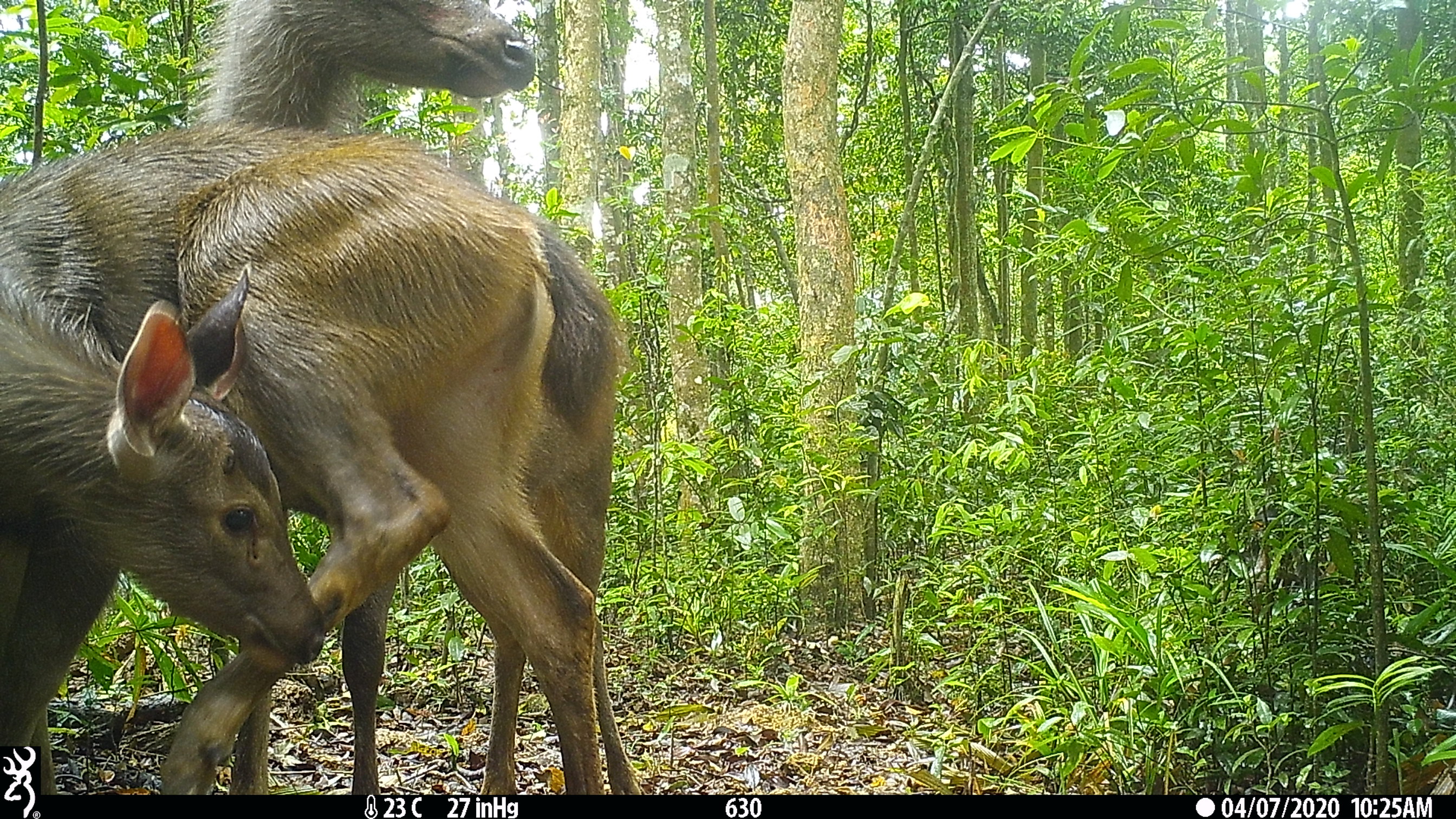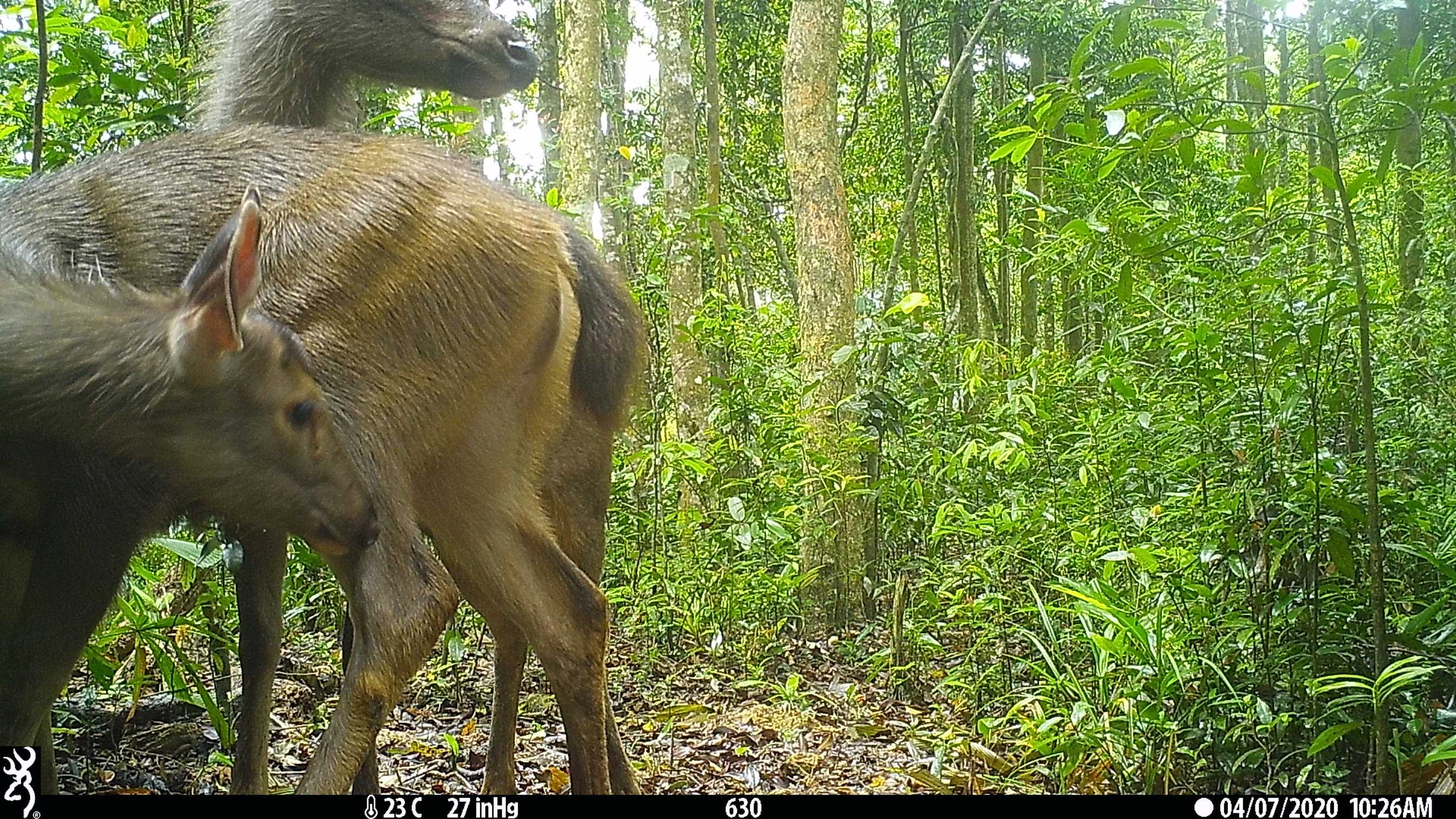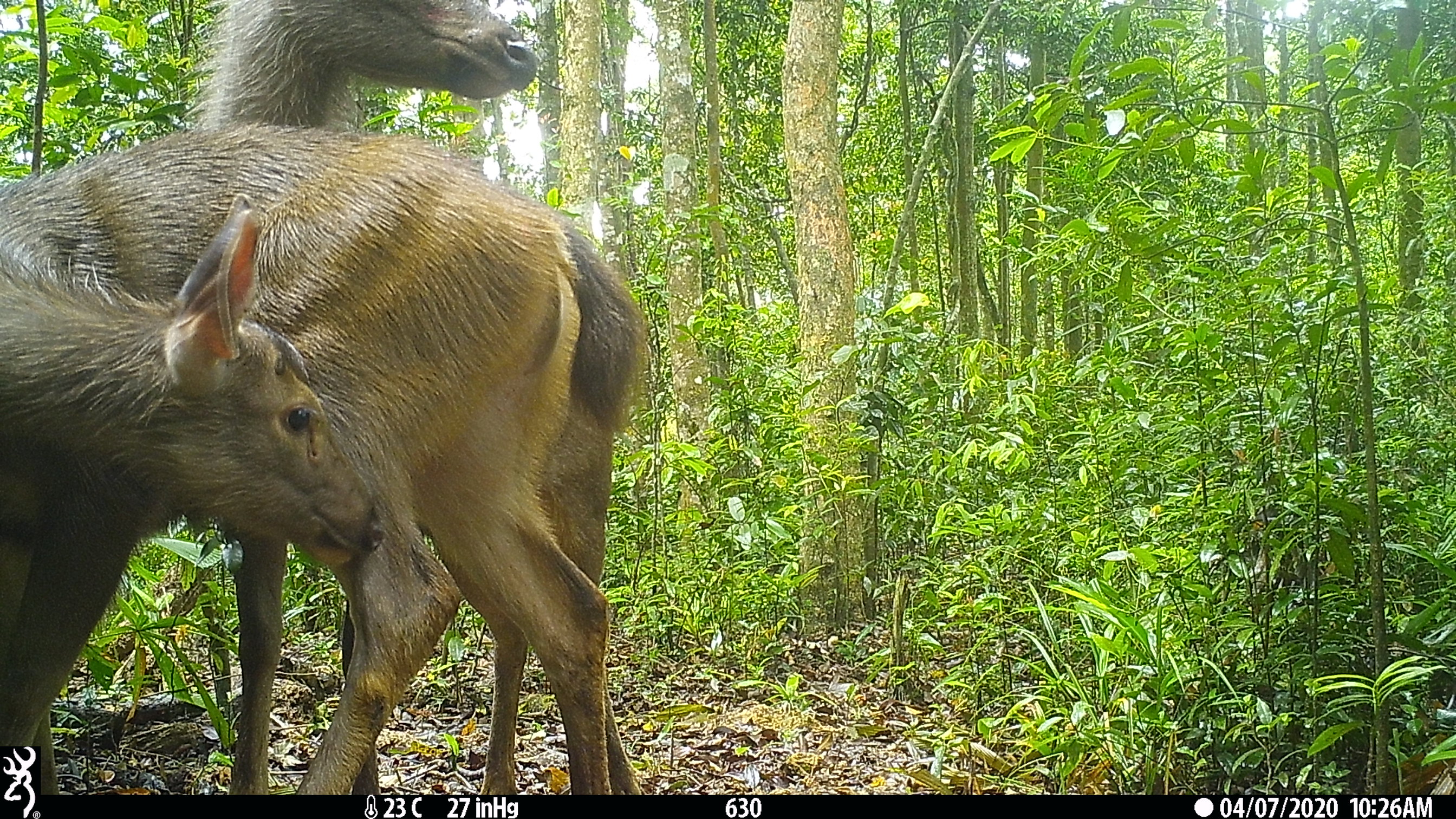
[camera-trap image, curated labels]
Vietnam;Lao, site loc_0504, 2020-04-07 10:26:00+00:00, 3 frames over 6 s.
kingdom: Animalia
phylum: Chordata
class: Mammalia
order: Artiodactyla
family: Cervidae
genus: Rusa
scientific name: Rusa unicolor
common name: sambar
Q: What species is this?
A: Sambar (Rusa unicolor).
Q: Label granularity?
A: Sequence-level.